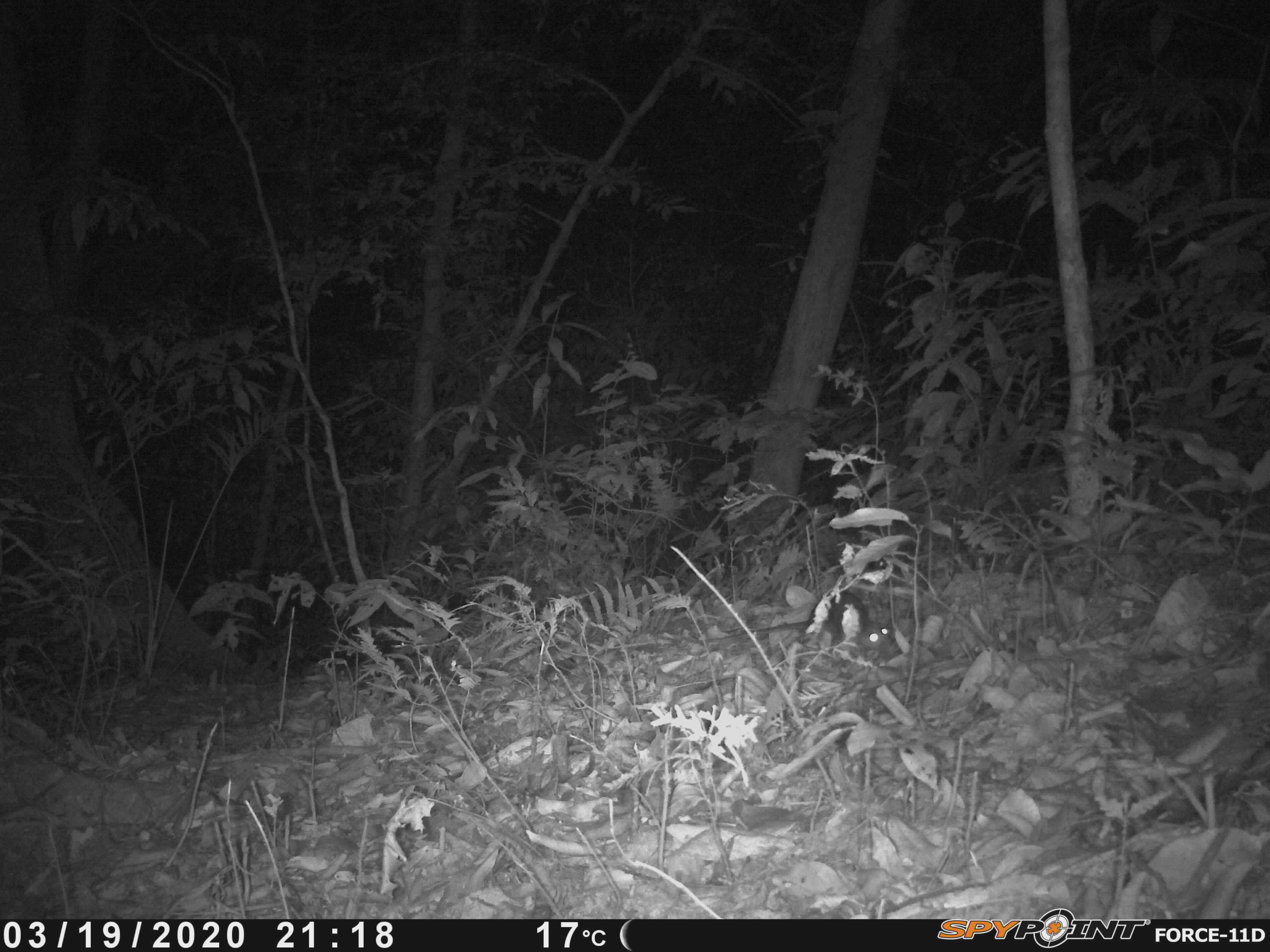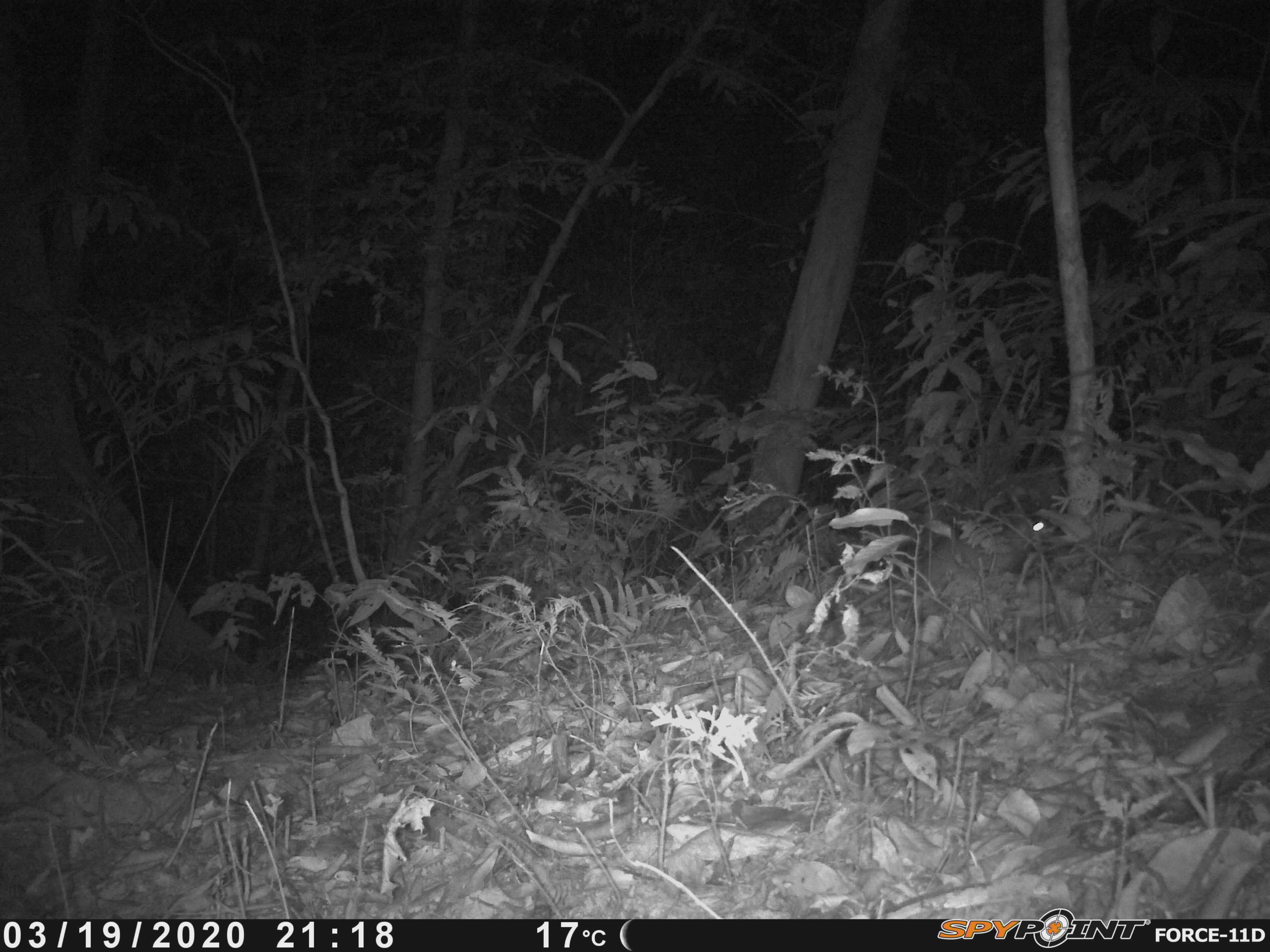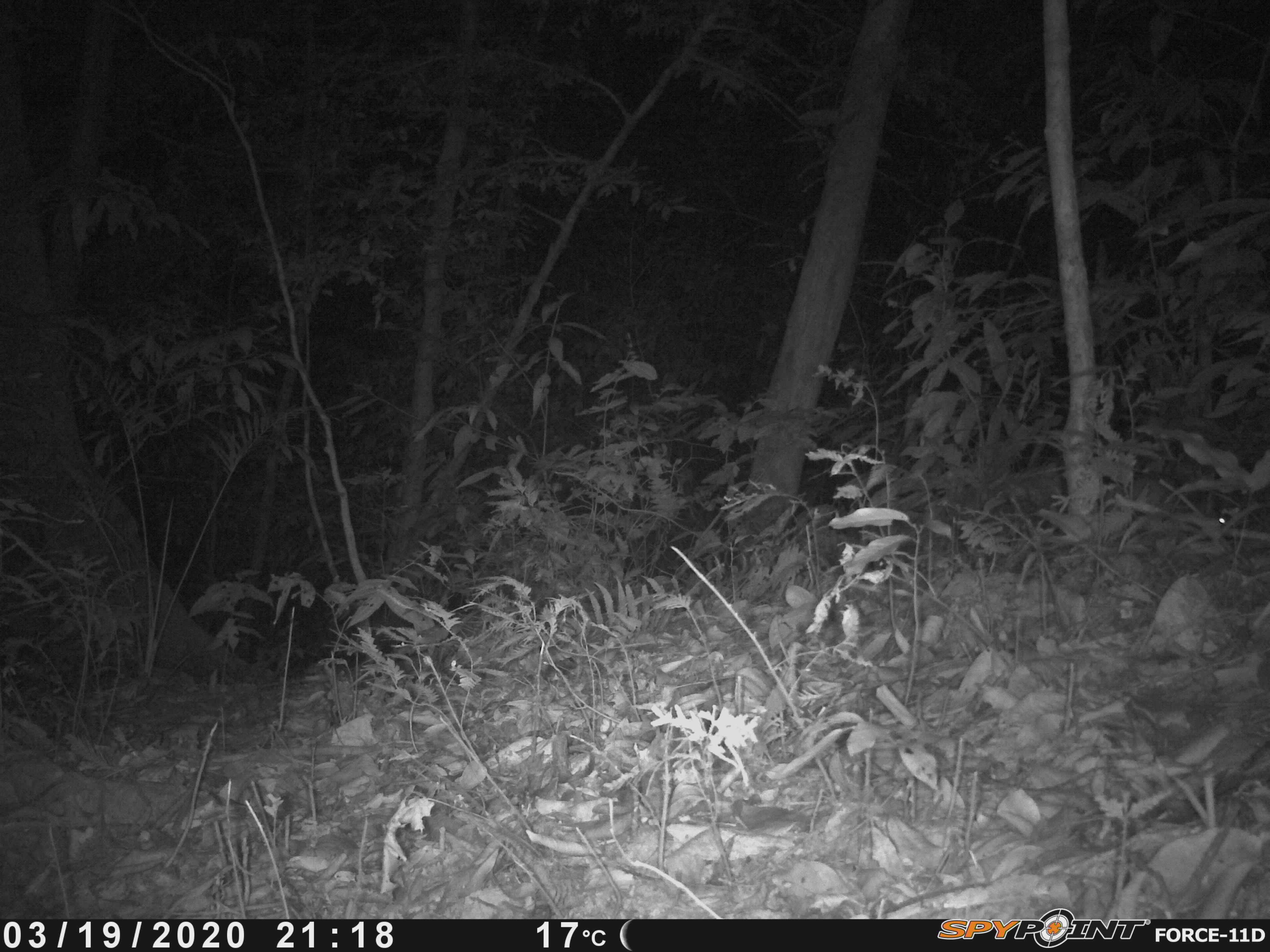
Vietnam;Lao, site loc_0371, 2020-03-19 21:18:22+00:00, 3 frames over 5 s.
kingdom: Animalia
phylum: Chordata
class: Mammalia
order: Rodentia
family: Muridae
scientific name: Muridae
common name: old-world mice and rats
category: unidentified murid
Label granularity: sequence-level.